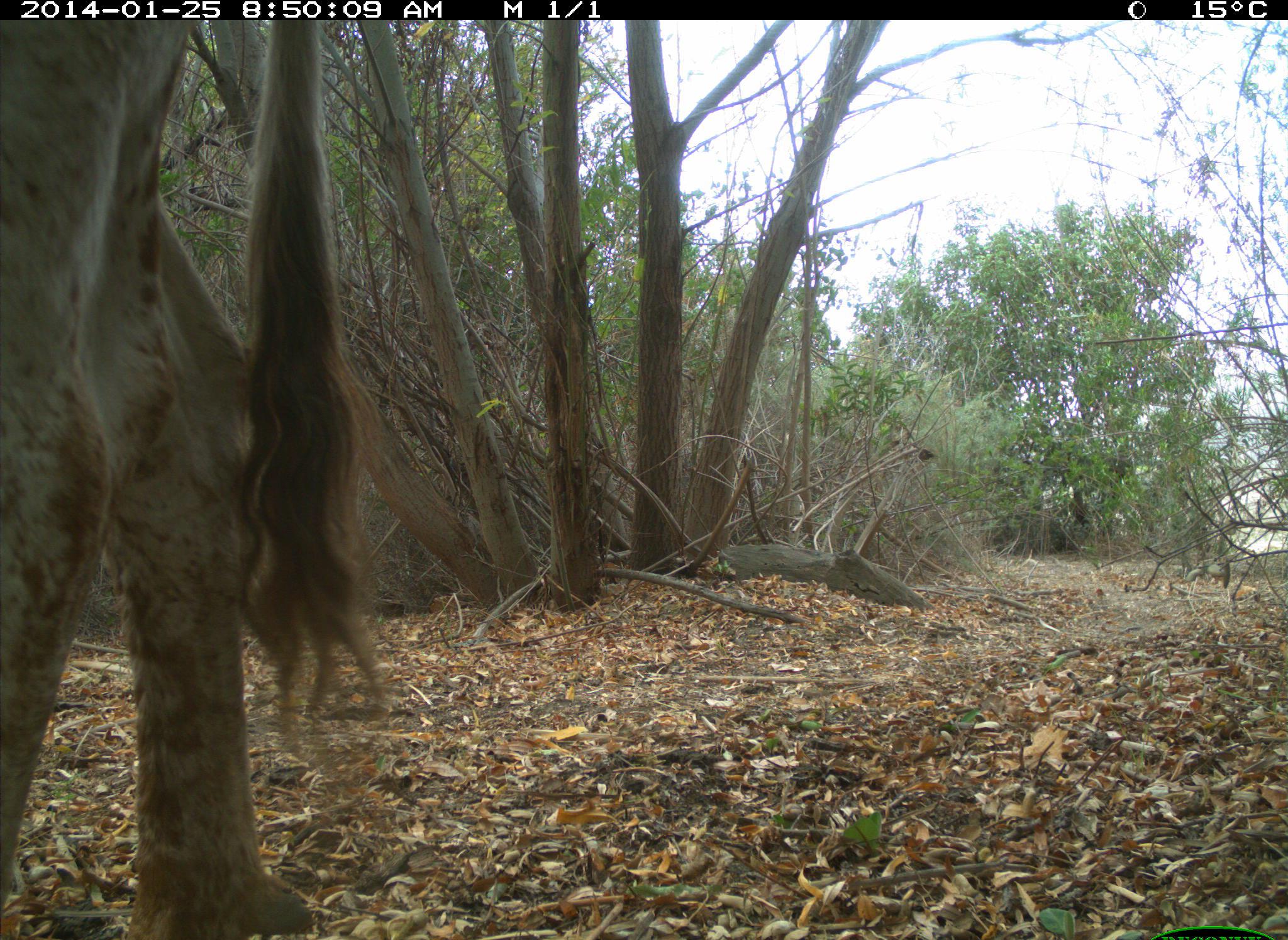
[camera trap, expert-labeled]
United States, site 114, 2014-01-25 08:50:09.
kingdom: Animalia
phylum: Chordata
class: Mammalia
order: Artiodactyla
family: Bovidae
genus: Bos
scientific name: Bos taurus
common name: cow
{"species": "cow (Bos taurus)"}